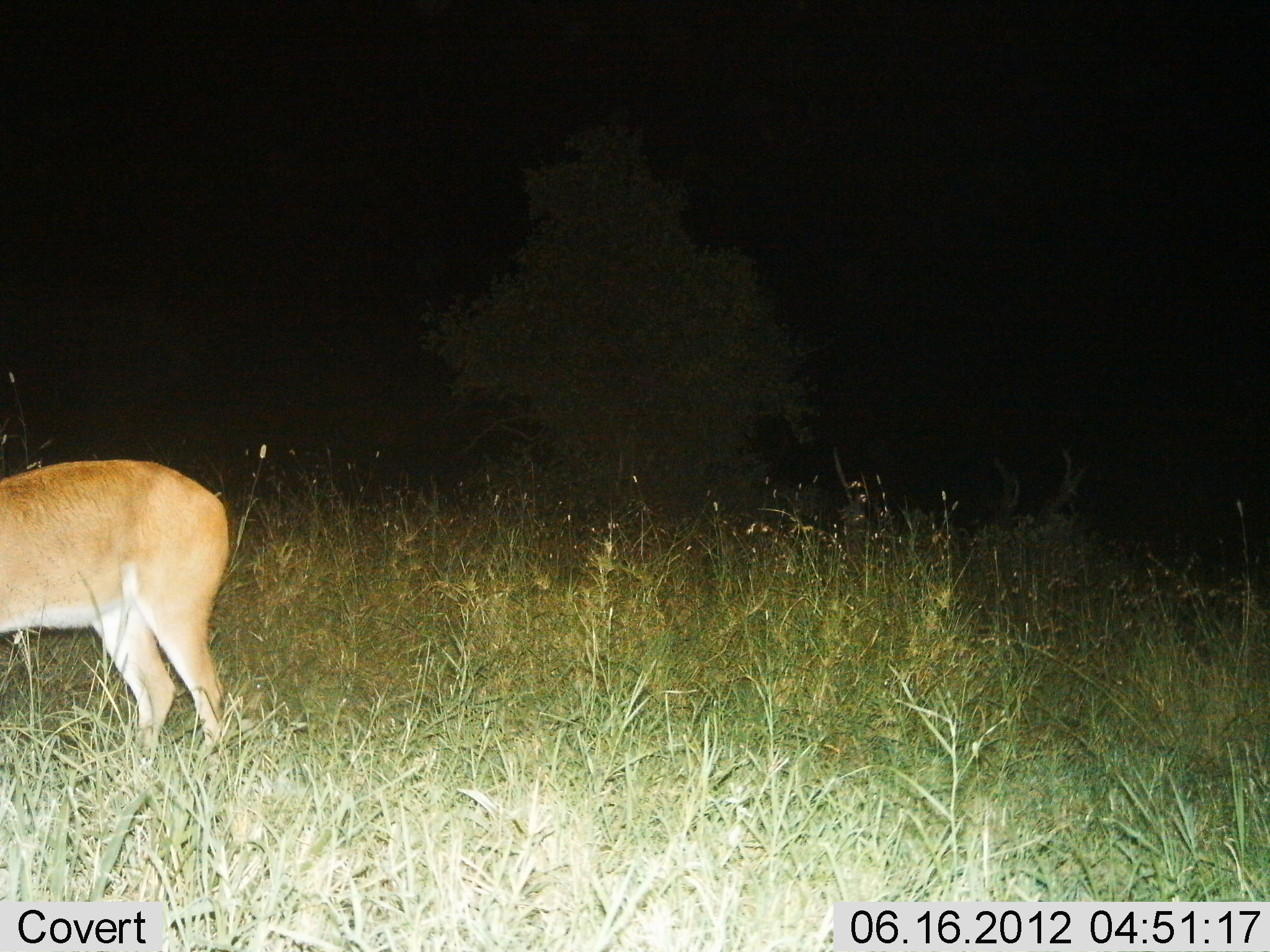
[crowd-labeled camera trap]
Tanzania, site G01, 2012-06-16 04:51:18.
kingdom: Animalia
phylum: Chordata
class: Mammalia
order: Artiodactyla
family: Bovidae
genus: Redunca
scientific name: Redunca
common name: reedbuck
Reedbuck (Redunca), count 1. Behavior (volunteer vote fractions): standing 80%, resting 10%, moving 0%, interacting 0%. Young present (vote fraction): 0%. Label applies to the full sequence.